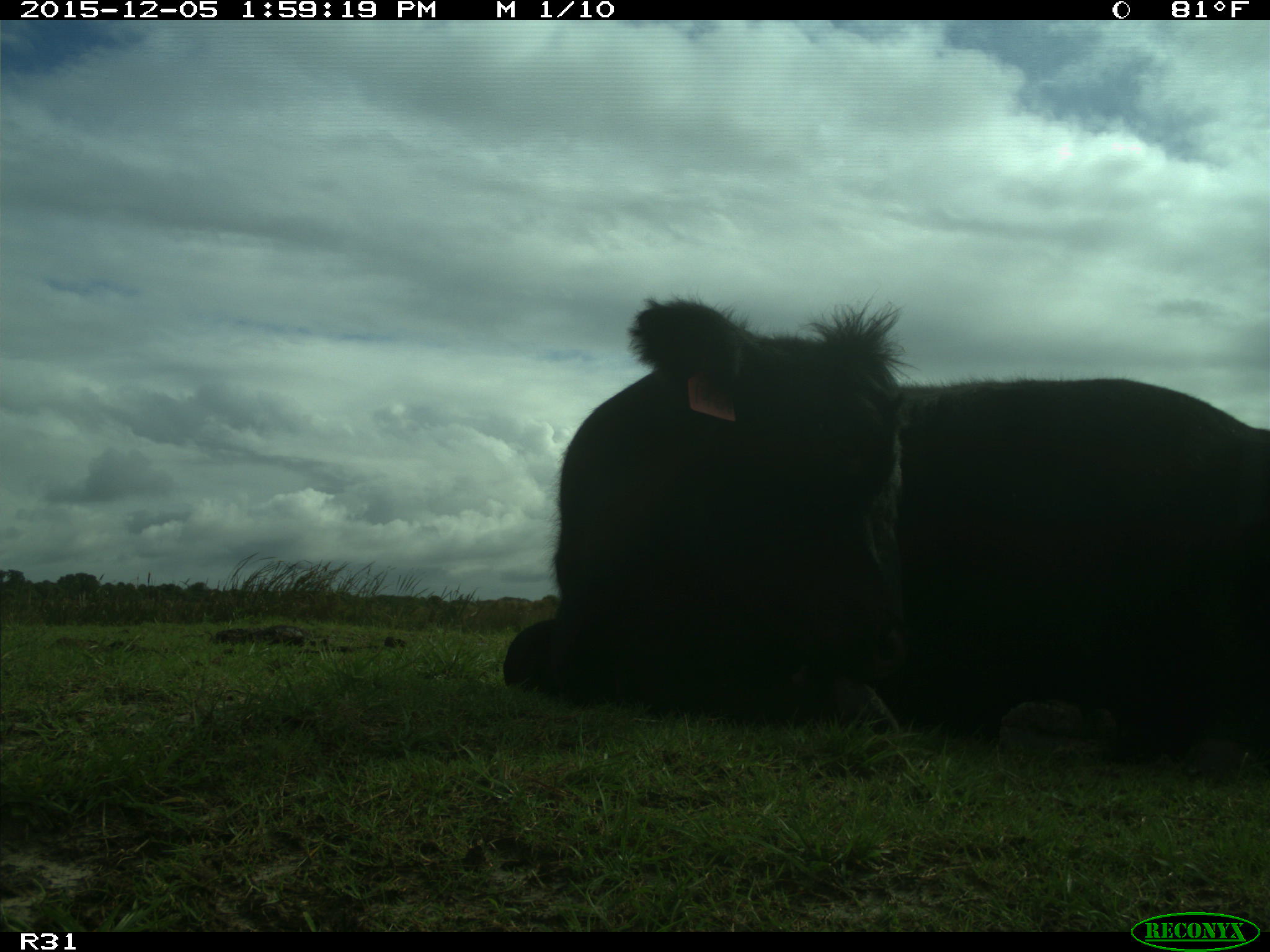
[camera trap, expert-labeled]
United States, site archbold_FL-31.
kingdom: Animalia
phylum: Chordata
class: Mammalia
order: Artiodactyla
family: Bovidae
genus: Bos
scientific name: Bos taurus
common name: domestic cow